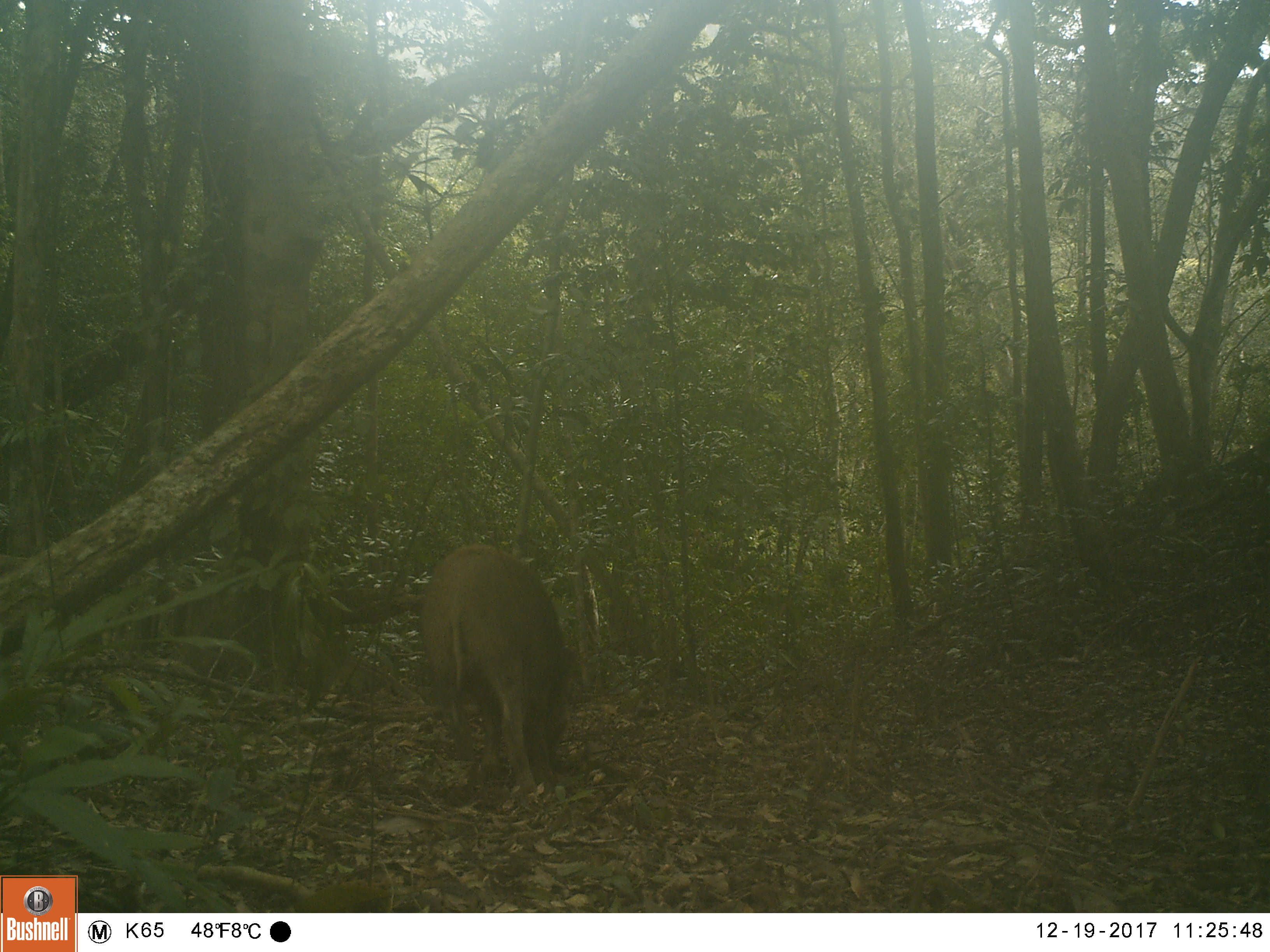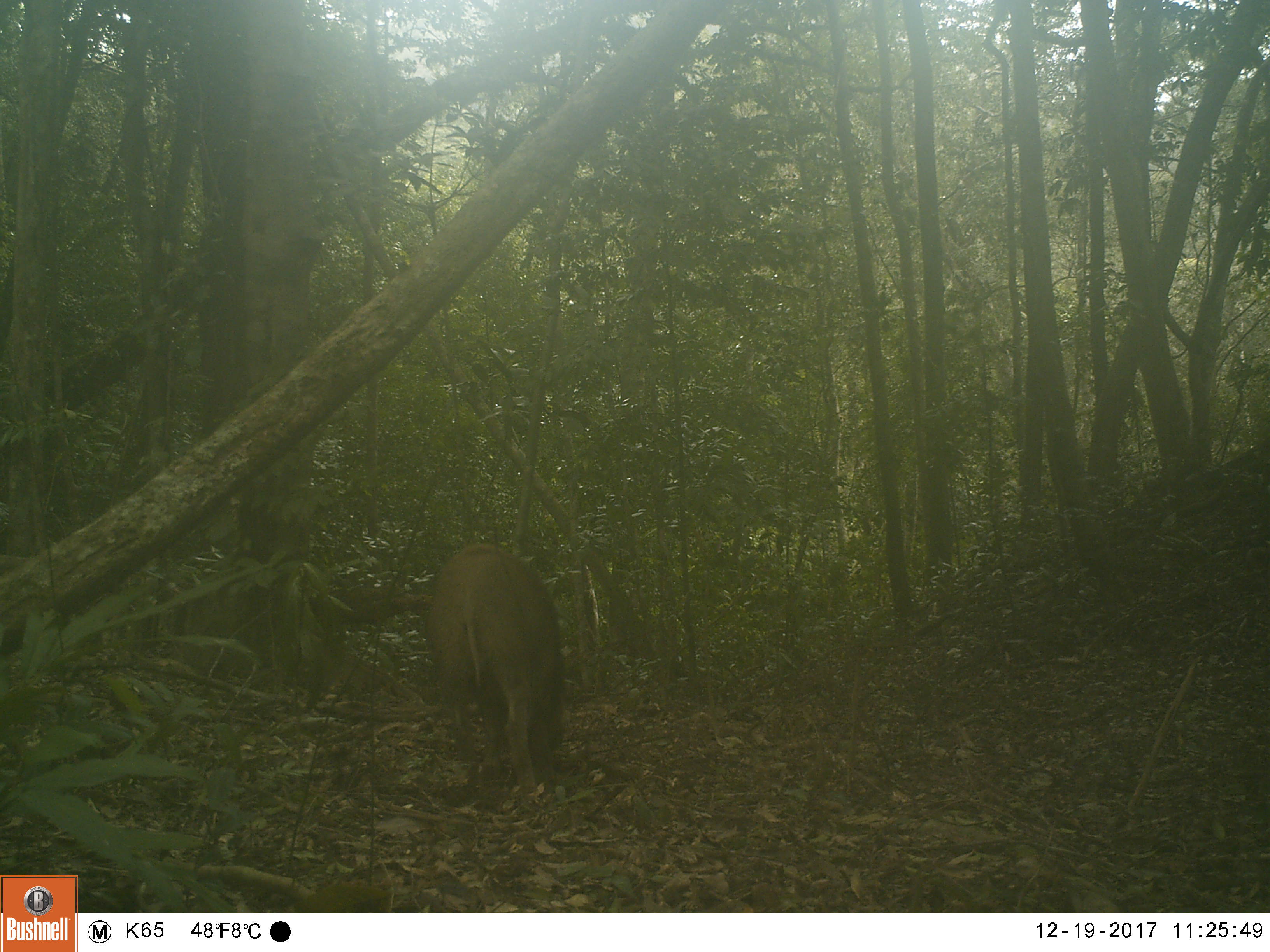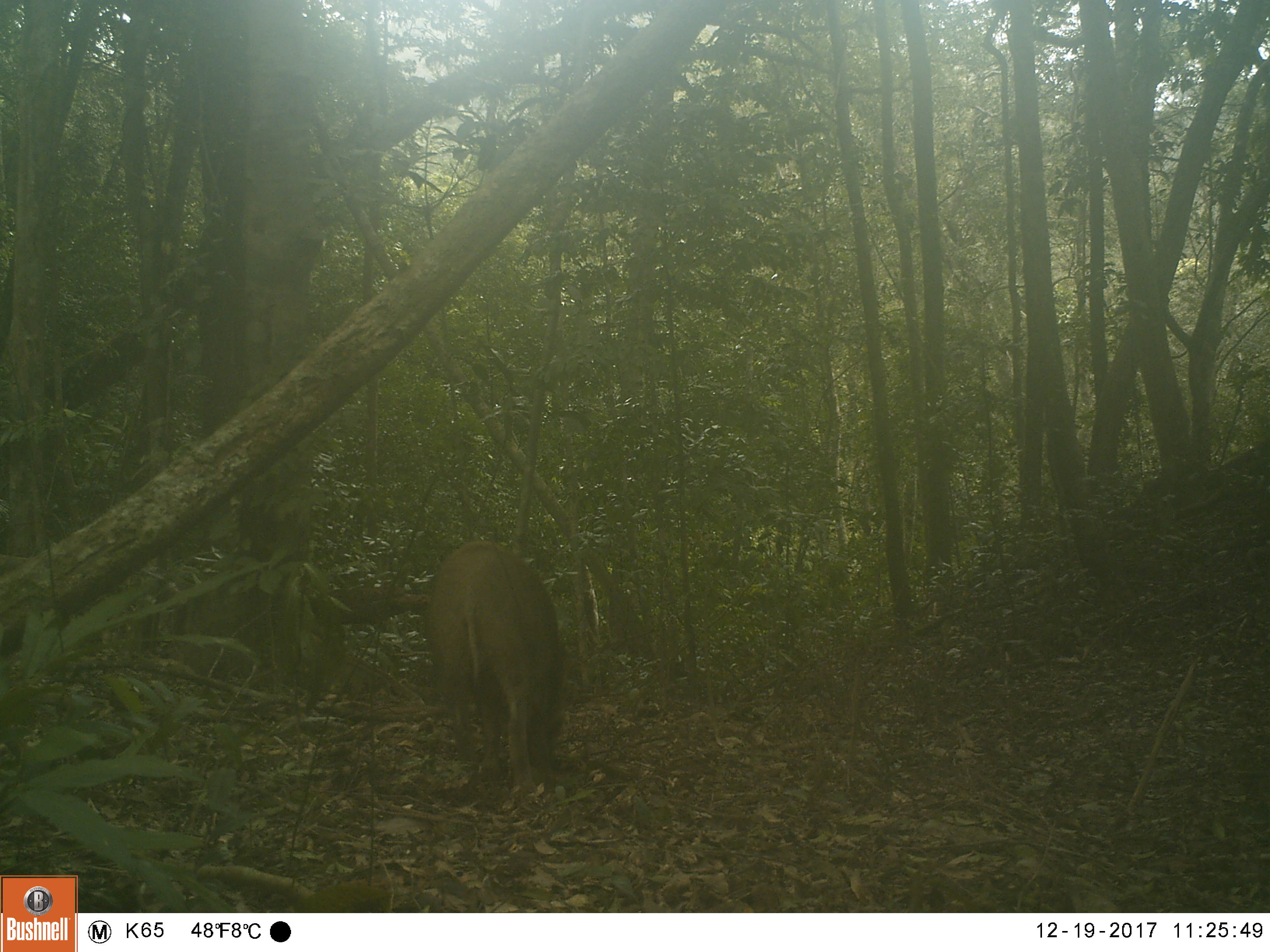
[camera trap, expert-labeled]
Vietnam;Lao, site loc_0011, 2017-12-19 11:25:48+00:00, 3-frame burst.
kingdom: Animalia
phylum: Chordata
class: Mammalia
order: Artiodactyla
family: Suidae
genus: Sus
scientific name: Sus scrofa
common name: eurasian wild pig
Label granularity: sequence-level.